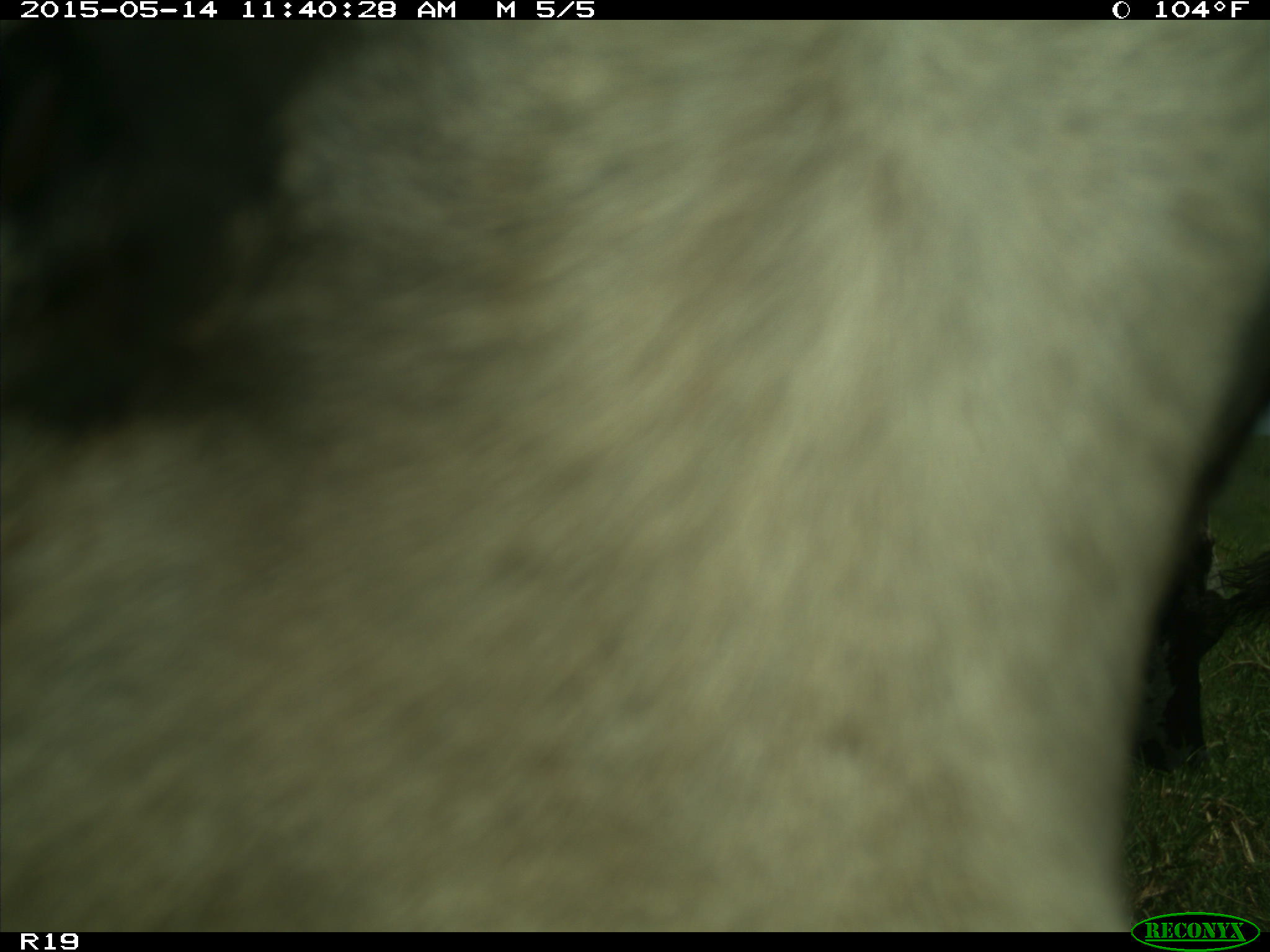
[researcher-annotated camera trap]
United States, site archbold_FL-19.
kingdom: Animalia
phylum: Chordata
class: Mammalia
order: Artiodactyla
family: Bovidae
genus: Bos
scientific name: Bos taurus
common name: domestic cow